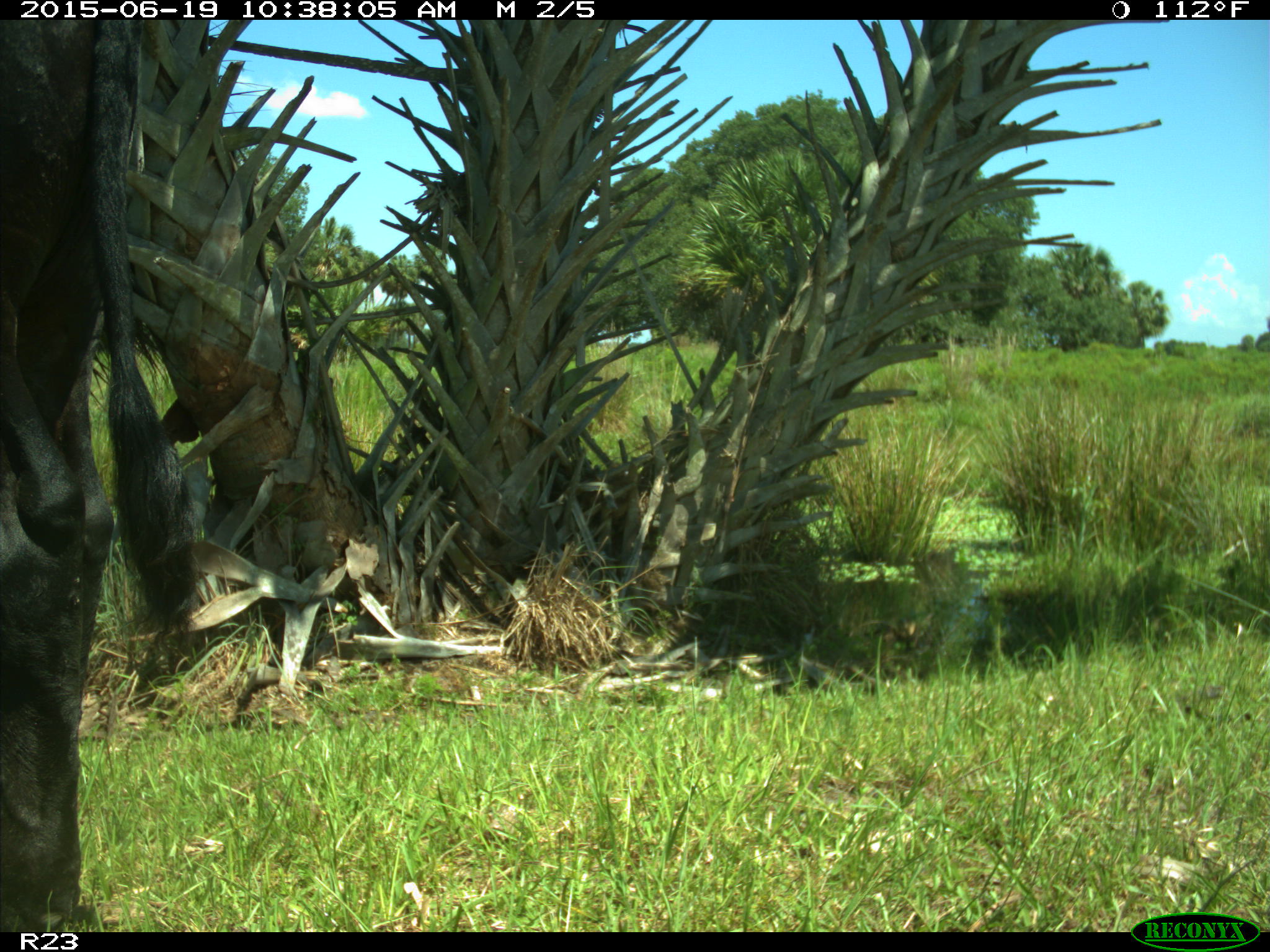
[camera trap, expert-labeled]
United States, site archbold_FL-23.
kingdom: Animalia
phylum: Chordata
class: Mammalia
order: Artiodactyla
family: Bovidae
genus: Bos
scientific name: Bos taurus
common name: domestic cow